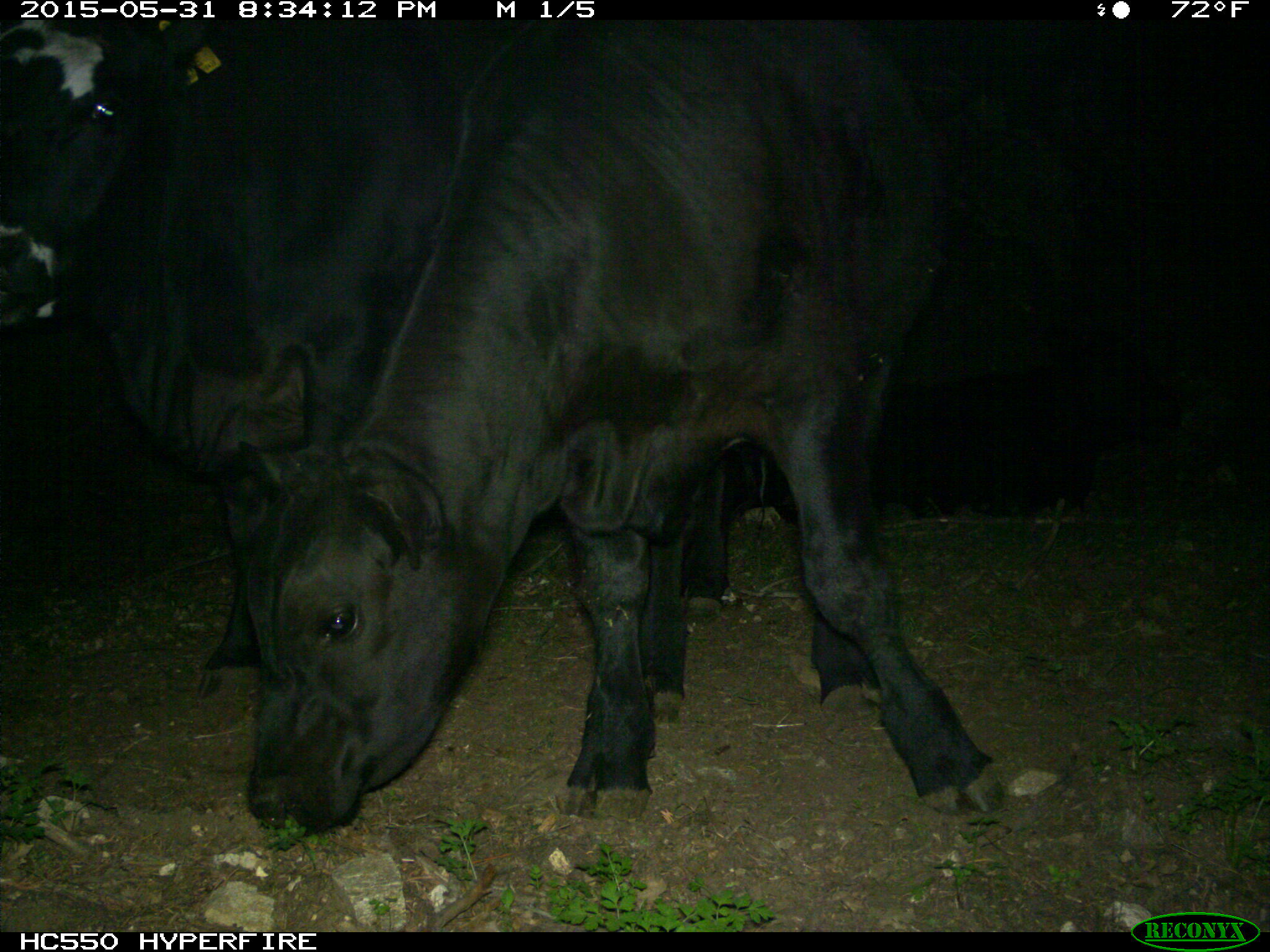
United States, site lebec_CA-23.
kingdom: Animalia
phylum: Chordata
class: Mammalia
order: Artiodactyla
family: Bovidae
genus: Bos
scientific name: Bos taurus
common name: domestic cow